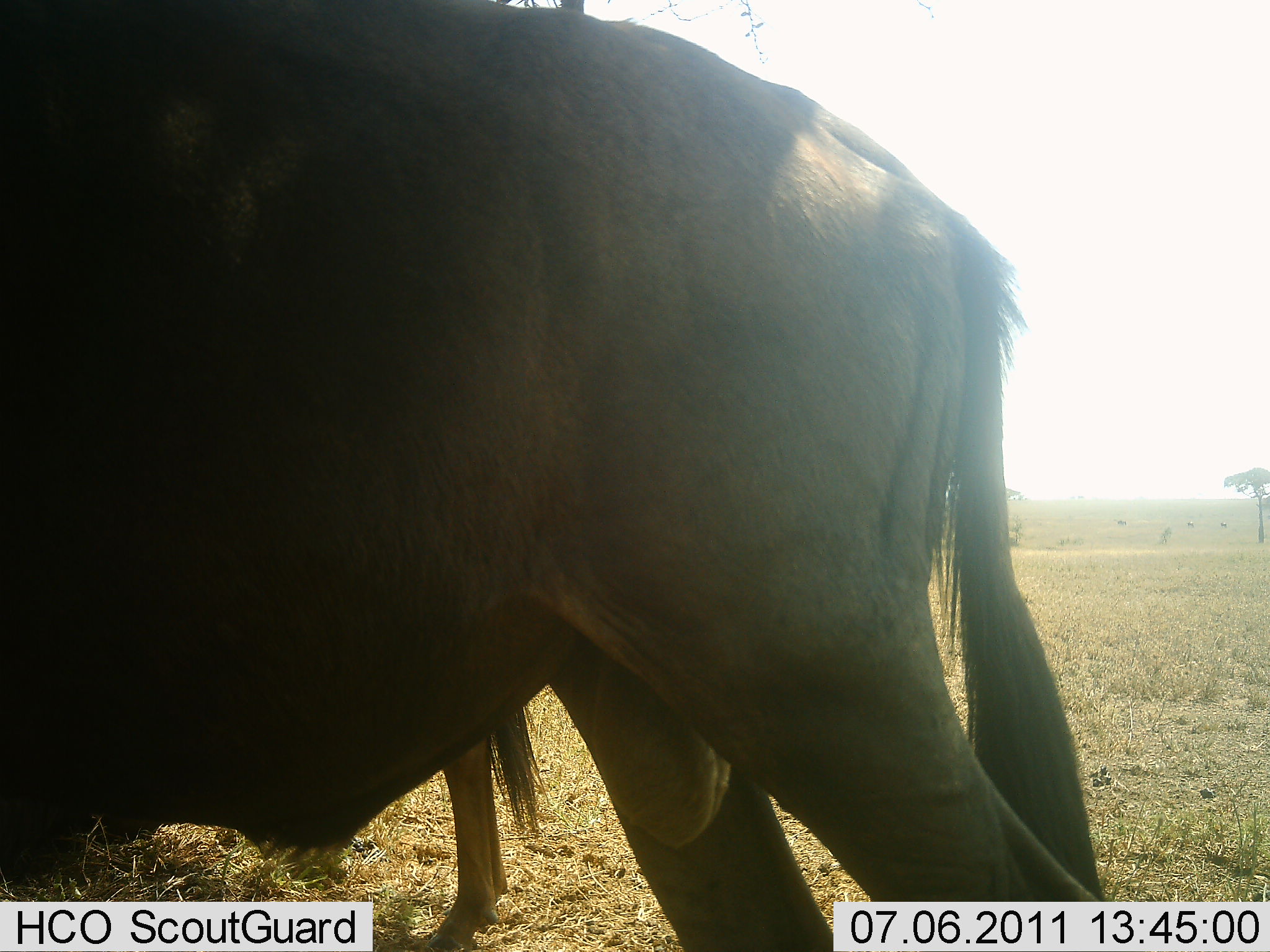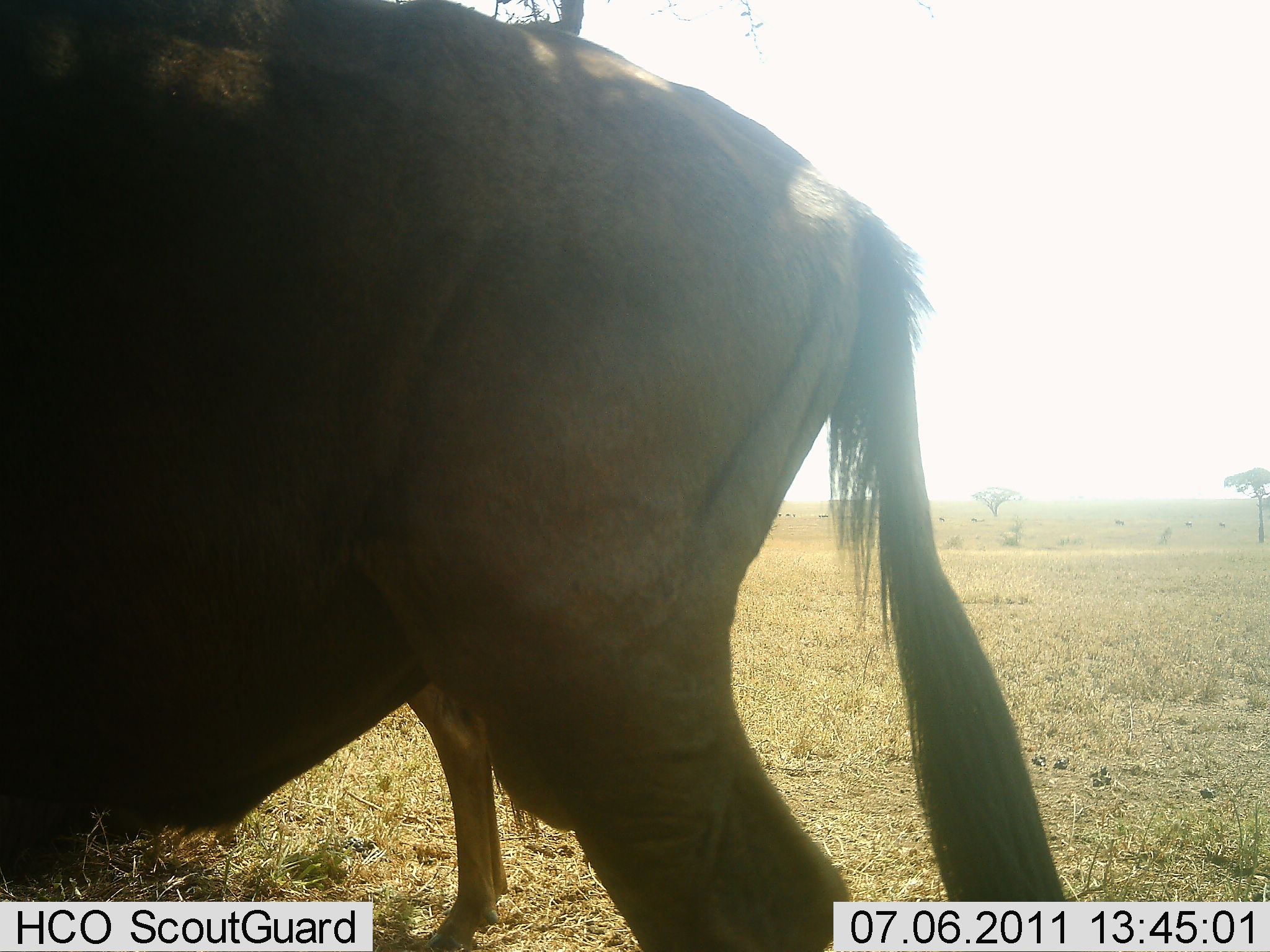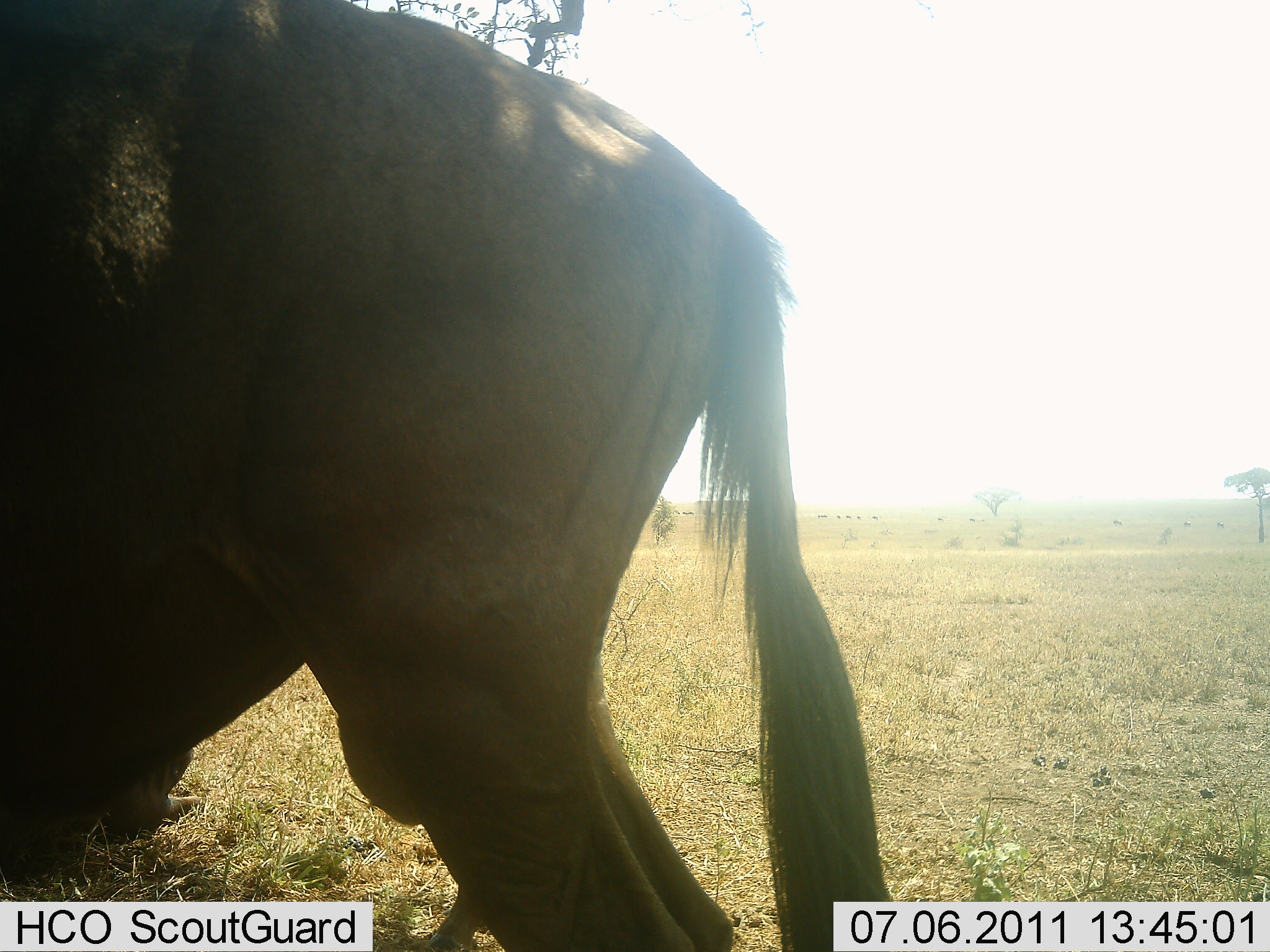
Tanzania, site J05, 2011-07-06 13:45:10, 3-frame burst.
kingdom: Animalia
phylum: Chordata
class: Mammalia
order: Artiodactyla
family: Bovidae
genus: Connochaetes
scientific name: Connochaetes taurinus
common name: blue wildebeest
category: wildebeest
Wildebeest (blue wildebeest) (Connochaetes taurinus), count 2. Behavior (volunteer vote fractions): standing 60%, resting 0%, moving 50%, interacting 0%. Young present (vote fraction): 0%. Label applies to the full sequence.